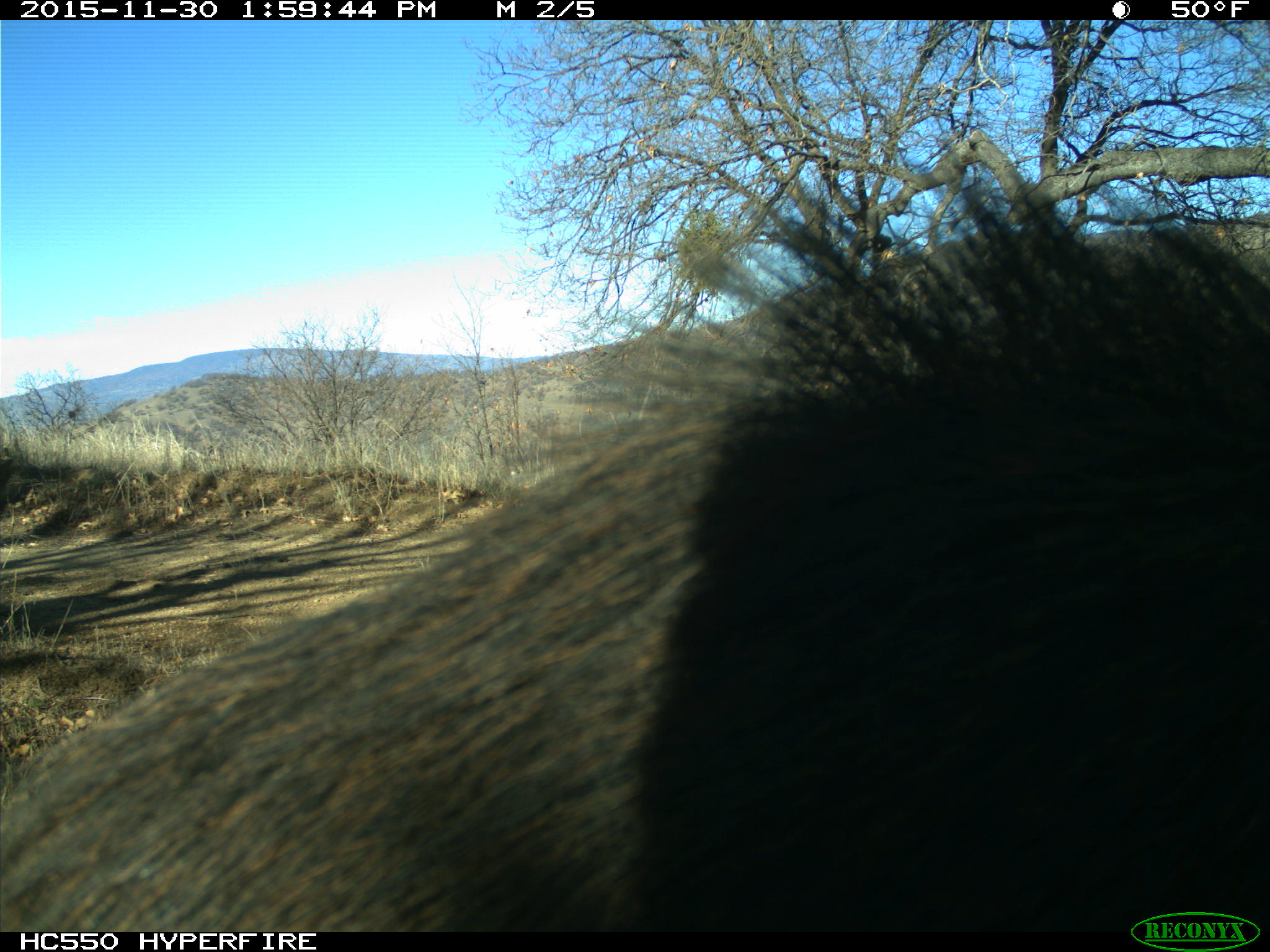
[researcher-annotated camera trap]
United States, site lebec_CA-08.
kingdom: Animalia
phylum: Chordata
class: Mammalia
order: Artiodactyla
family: Suidae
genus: Sus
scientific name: Sus scrofa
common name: wild boar